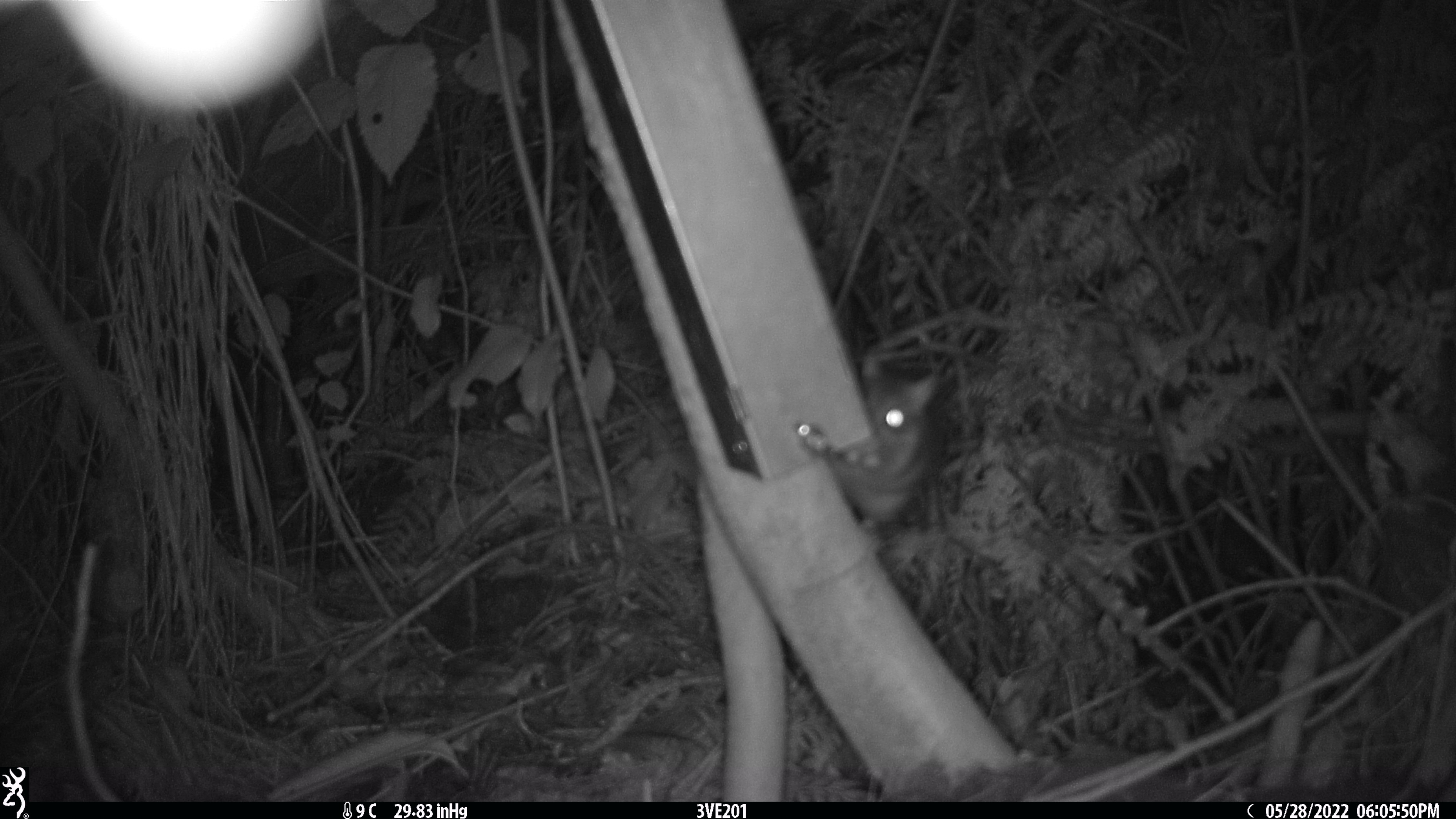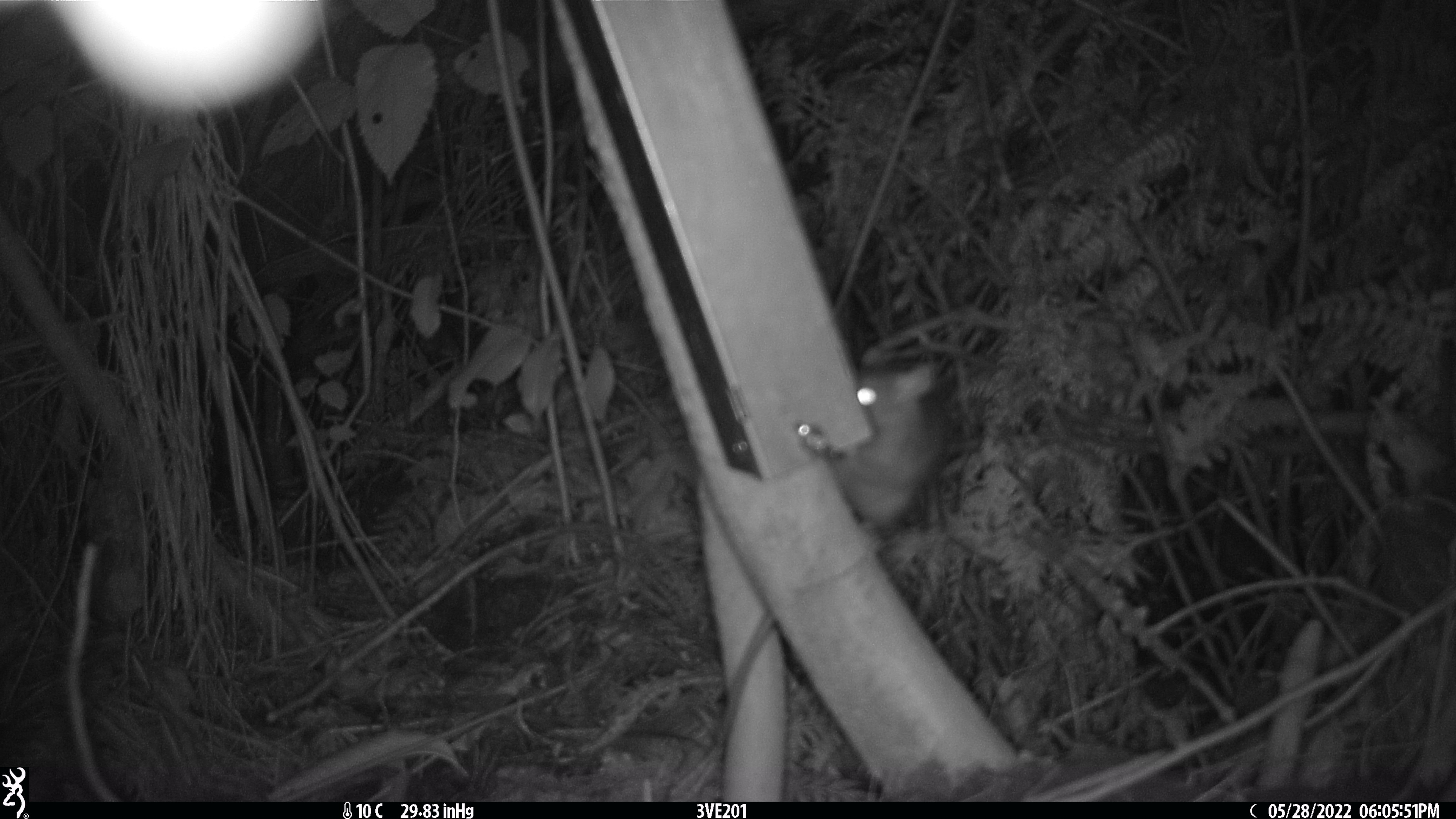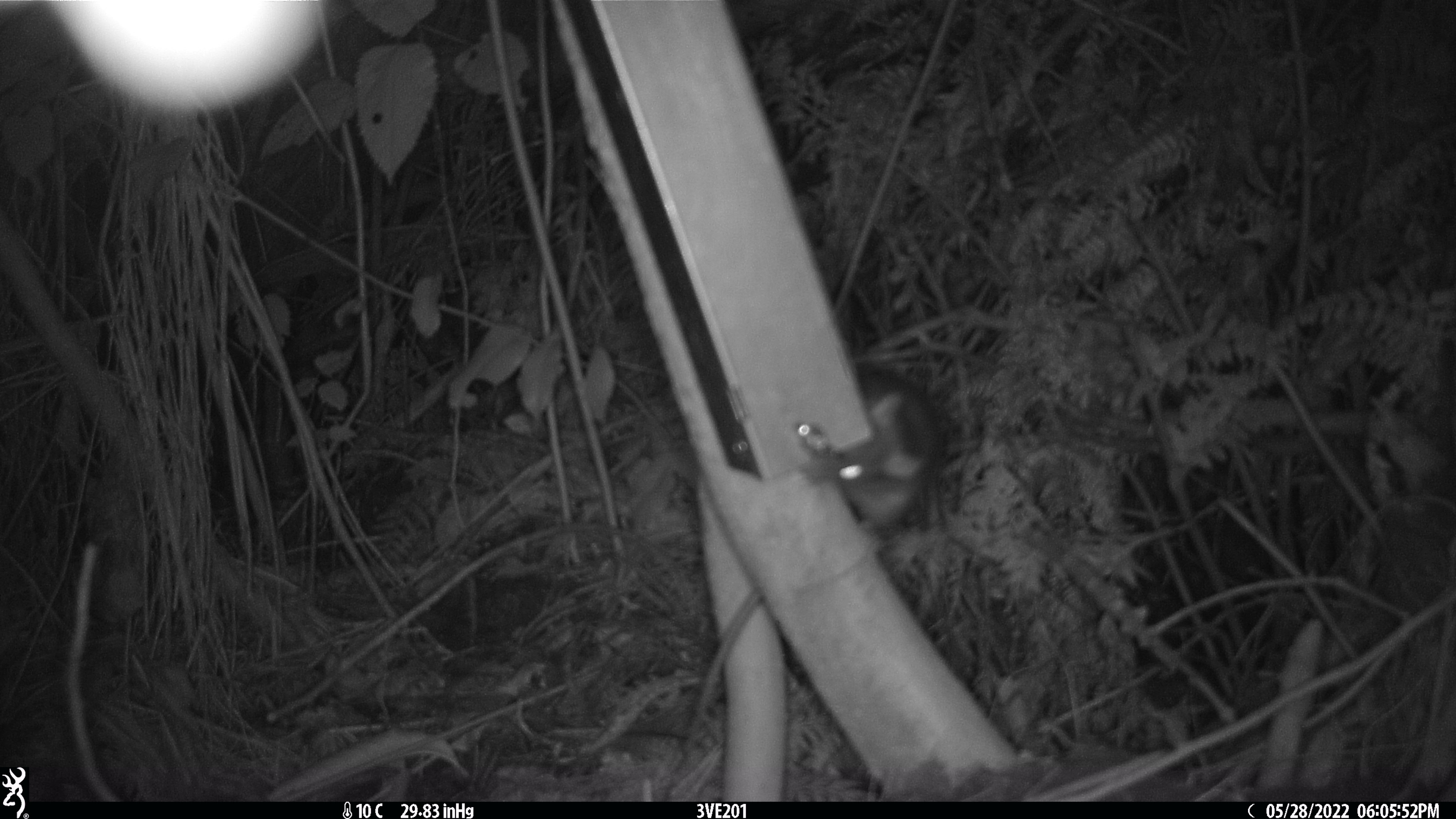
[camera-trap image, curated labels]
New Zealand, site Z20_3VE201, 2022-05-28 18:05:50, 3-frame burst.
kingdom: Animalia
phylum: Chordata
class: Mammalia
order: Rodentia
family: Muridae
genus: Rattus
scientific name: Rattus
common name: rat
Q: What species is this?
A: Rat (Rattus).